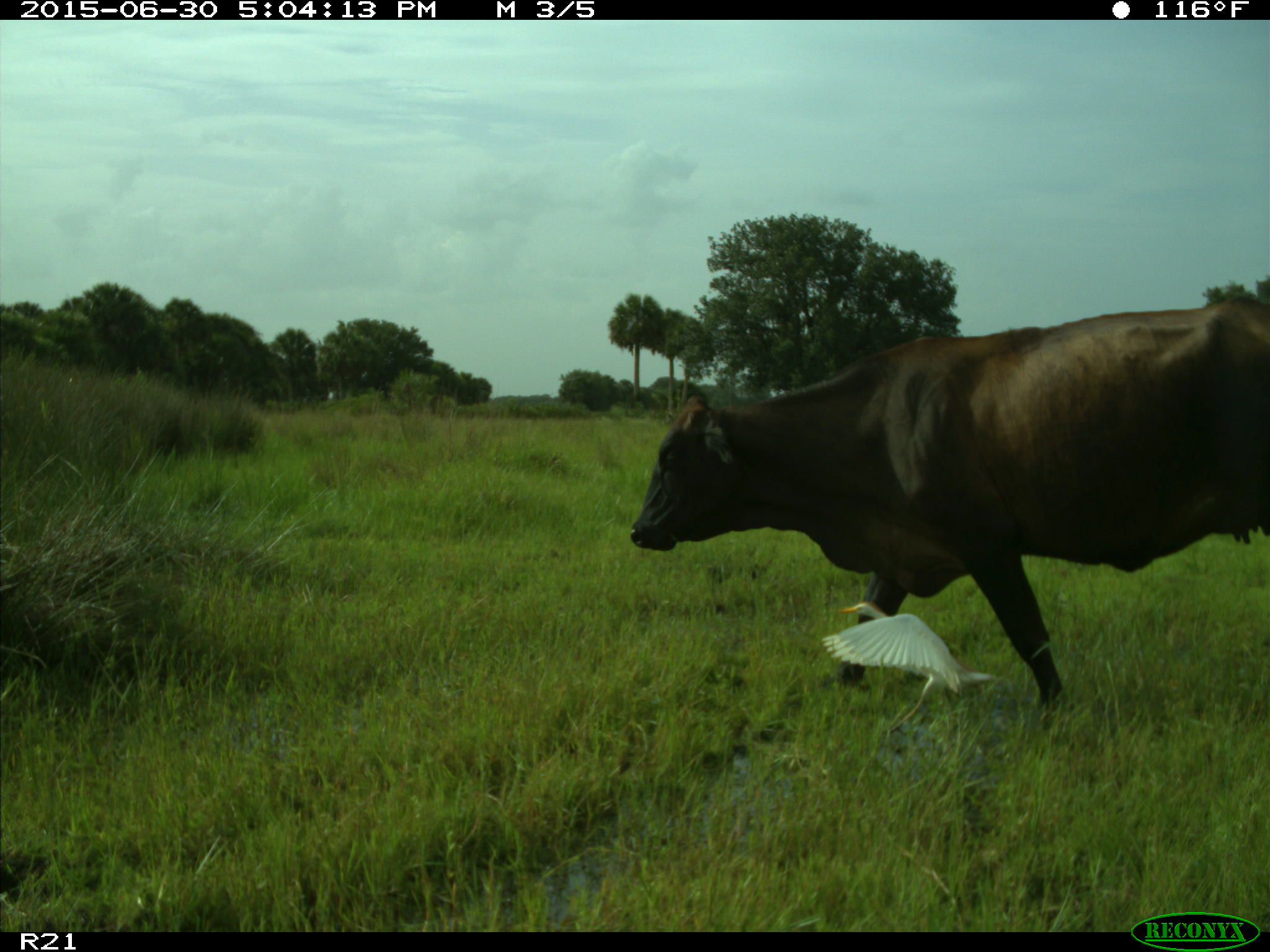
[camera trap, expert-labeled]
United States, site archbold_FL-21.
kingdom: Animalia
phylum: Chordata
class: Mammalia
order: Artiodactyla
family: Bovidae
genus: Bos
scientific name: Bos taurus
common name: domestic cow